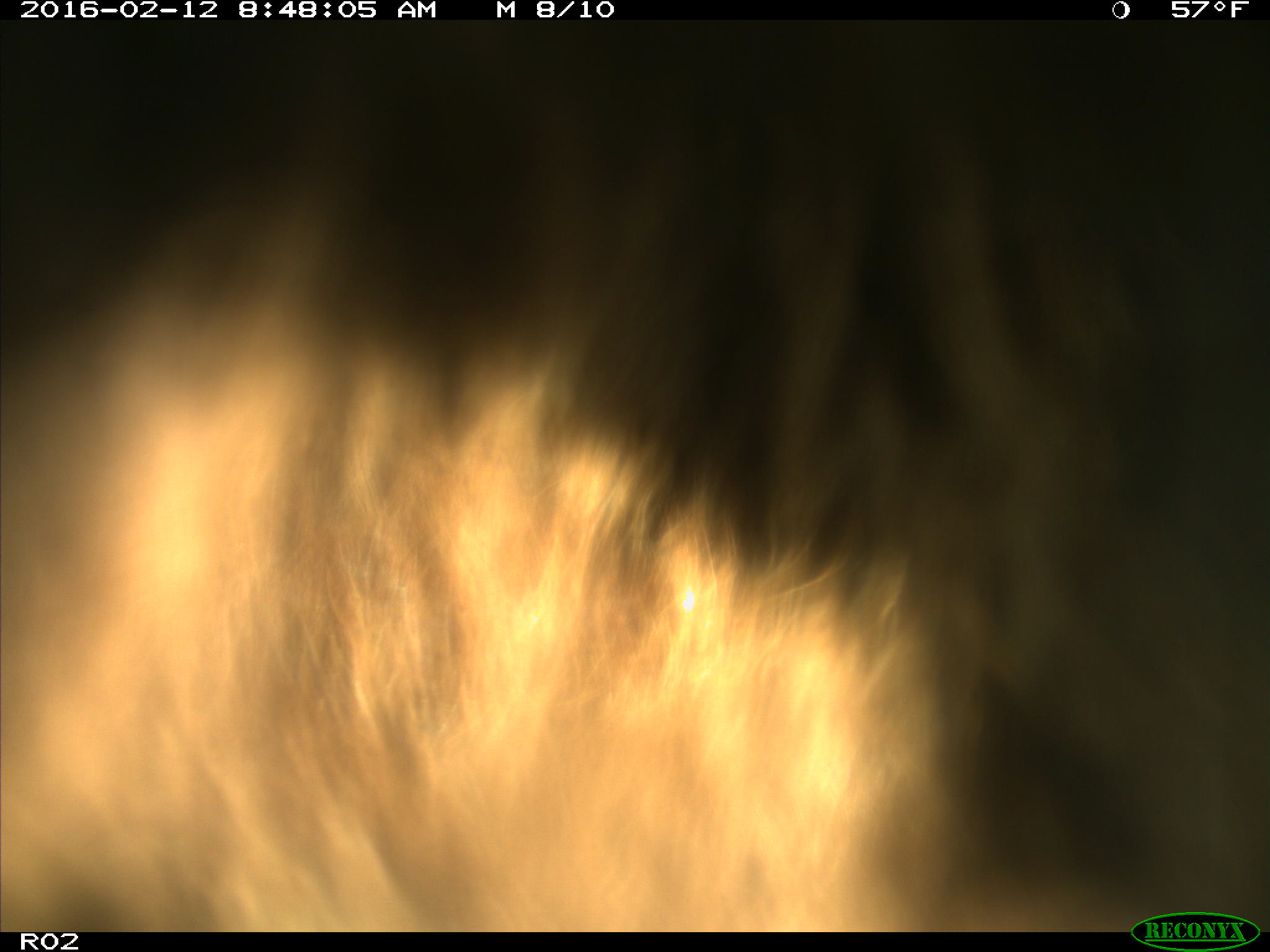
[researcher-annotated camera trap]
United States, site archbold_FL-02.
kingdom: Animalia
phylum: Chordata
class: Mammalia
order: Artiodactyla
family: Bovidae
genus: Bos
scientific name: Bos taurus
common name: domestic cow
Bos taurus (domestic cow).